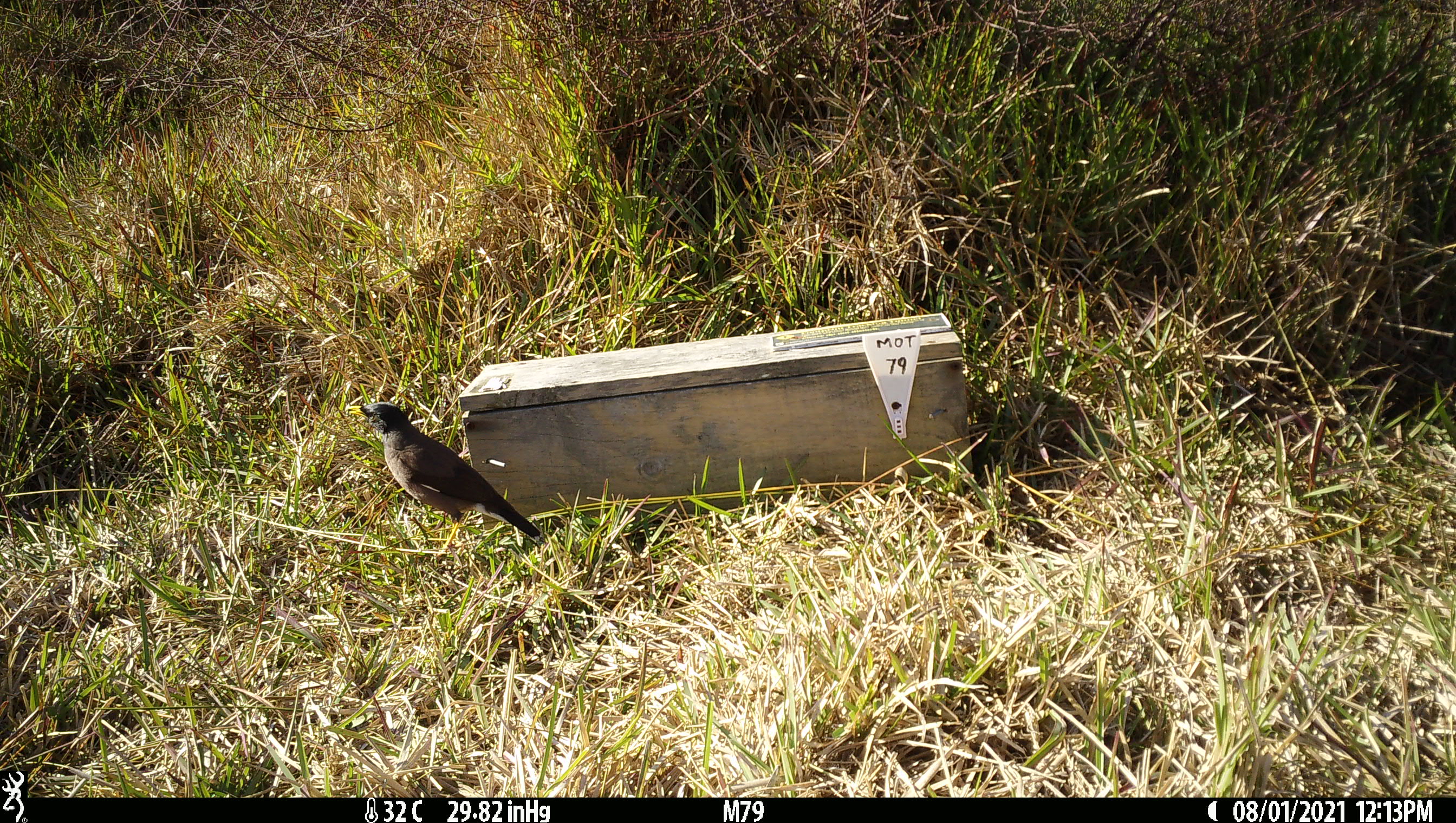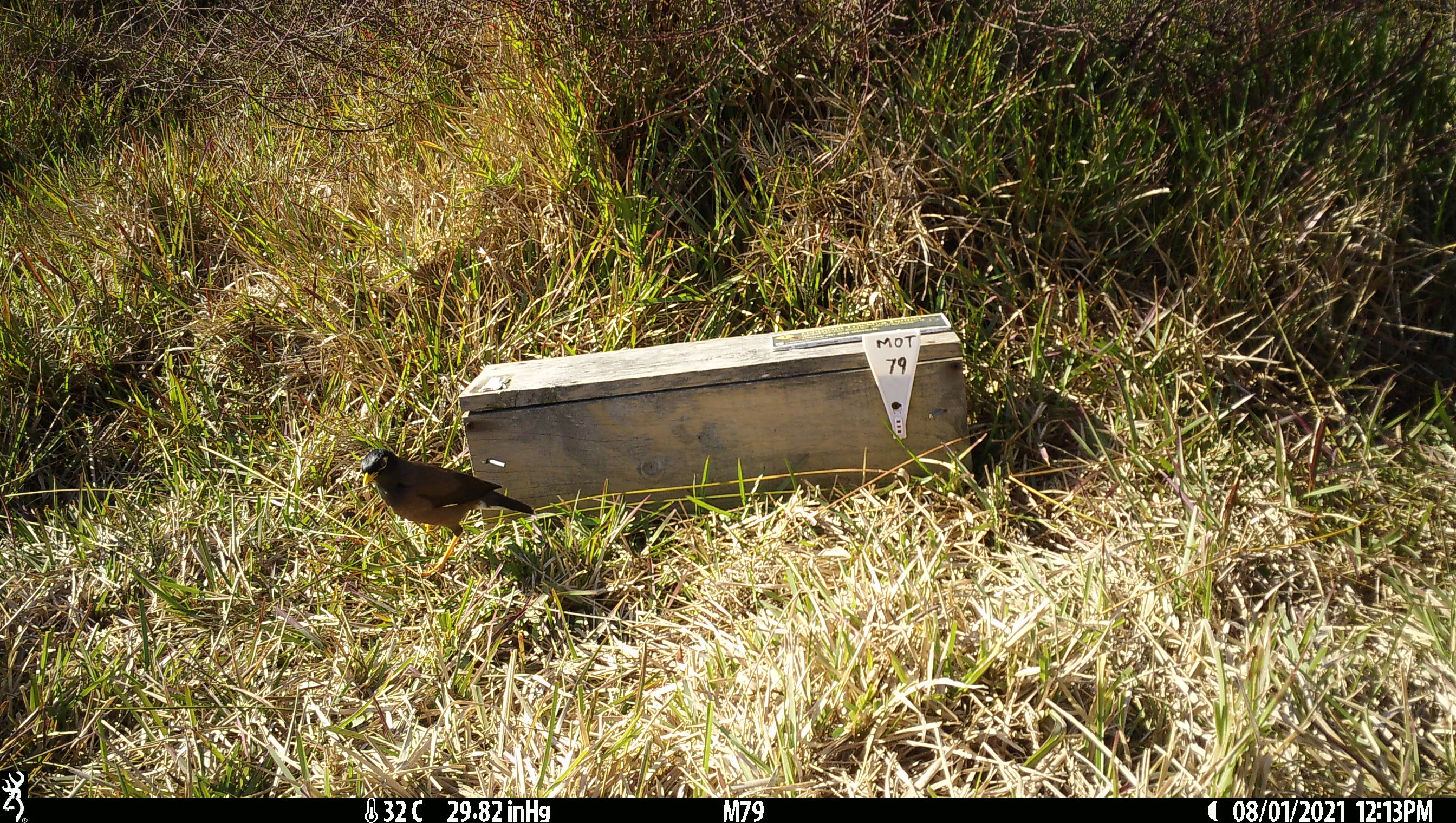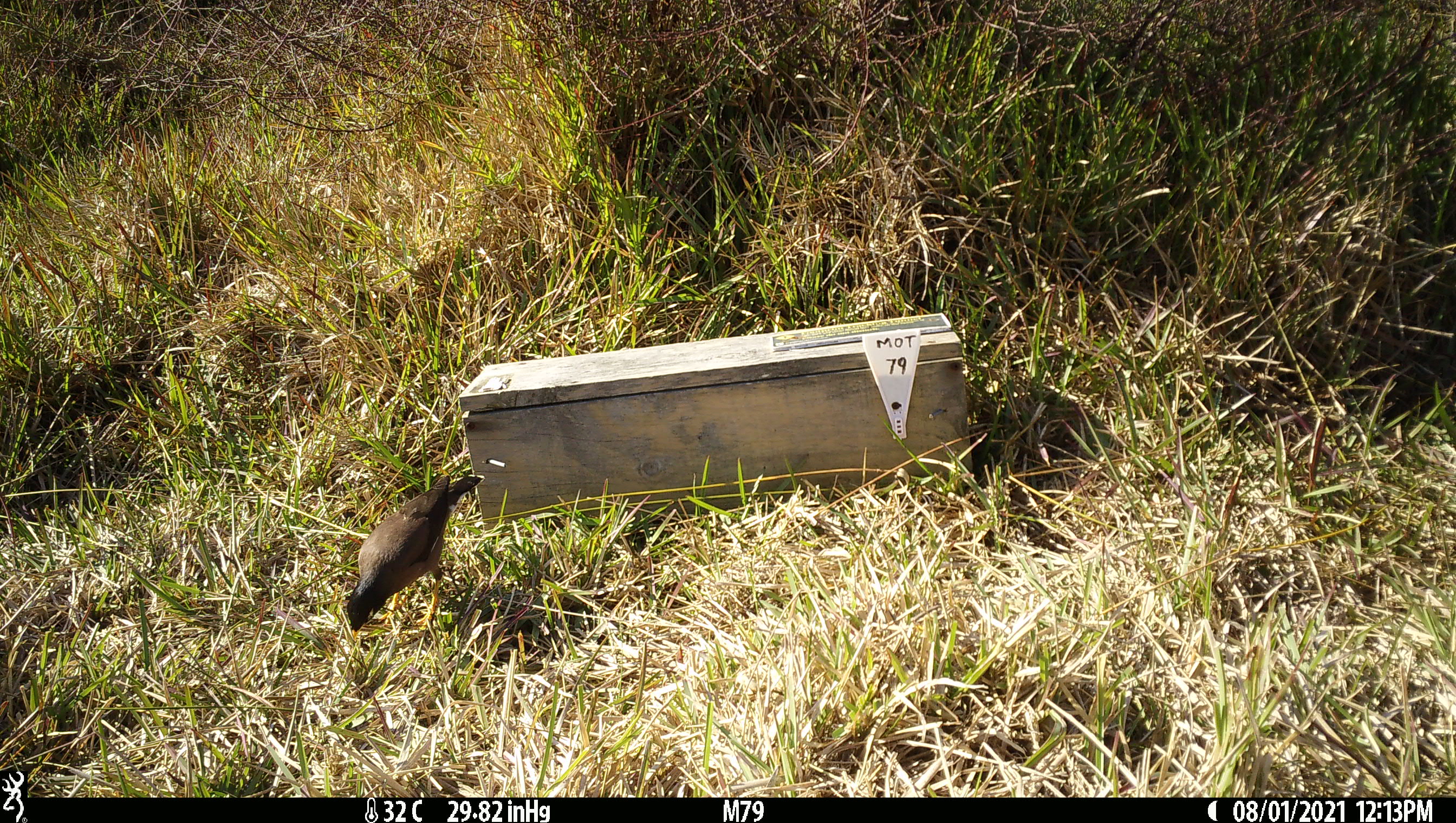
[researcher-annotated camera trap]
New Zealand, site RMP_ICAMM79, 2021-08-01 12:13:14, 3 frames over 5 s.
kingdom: Animalia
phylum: Chordata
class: Aves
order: Passeriformes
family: Sturnidae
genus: Acridotheres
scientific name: Acridotheres tristis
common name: common myna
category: myna